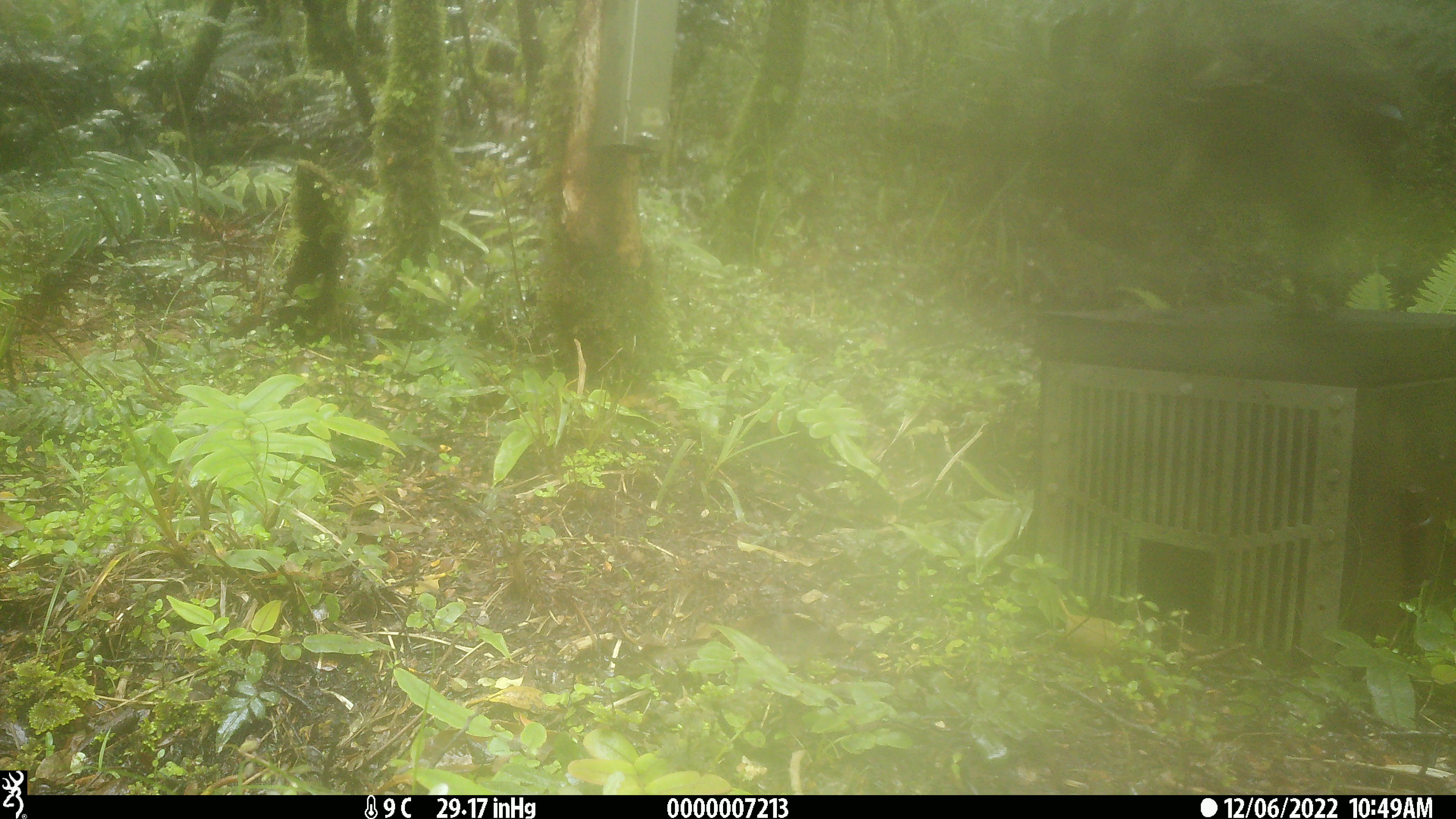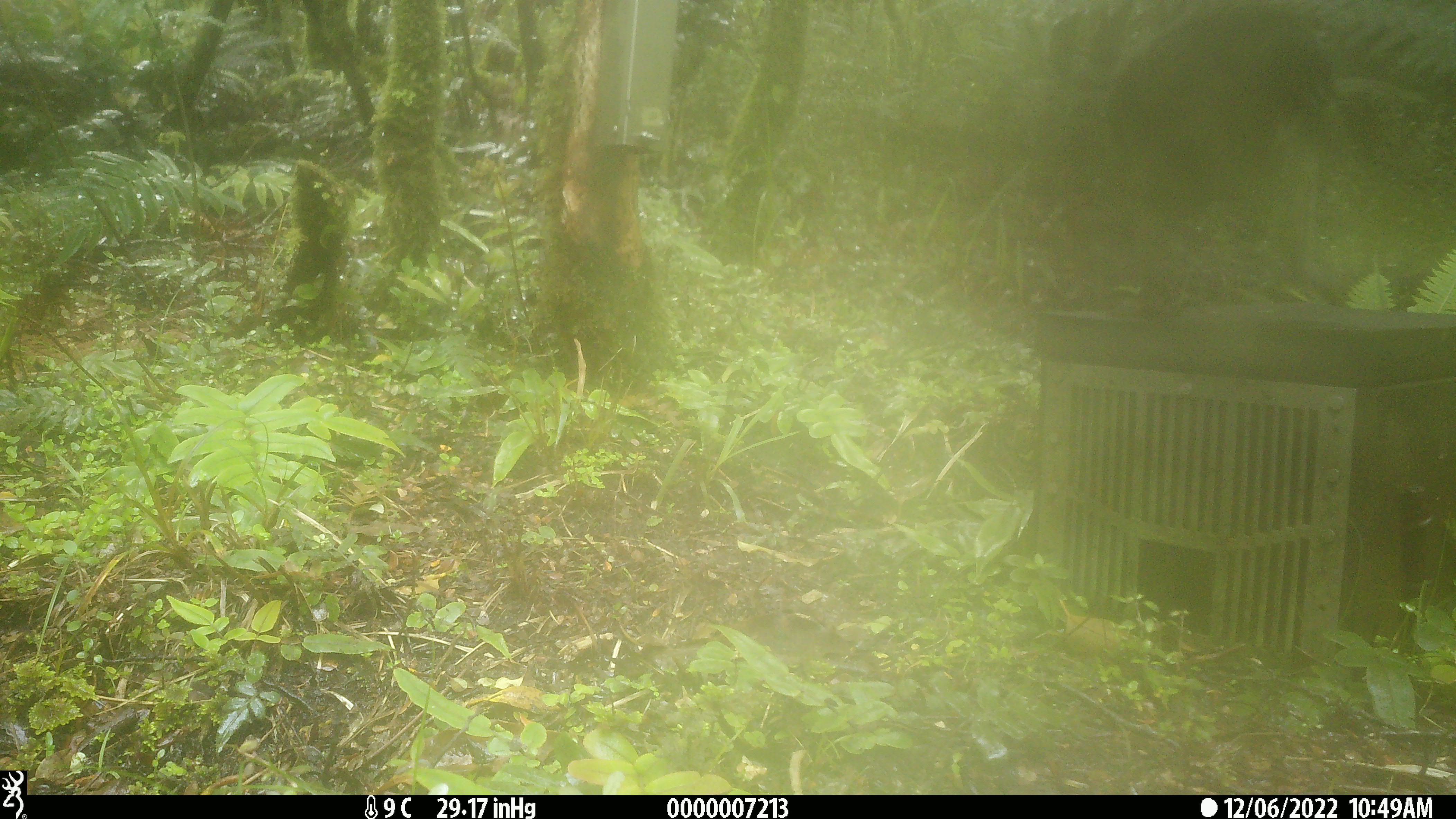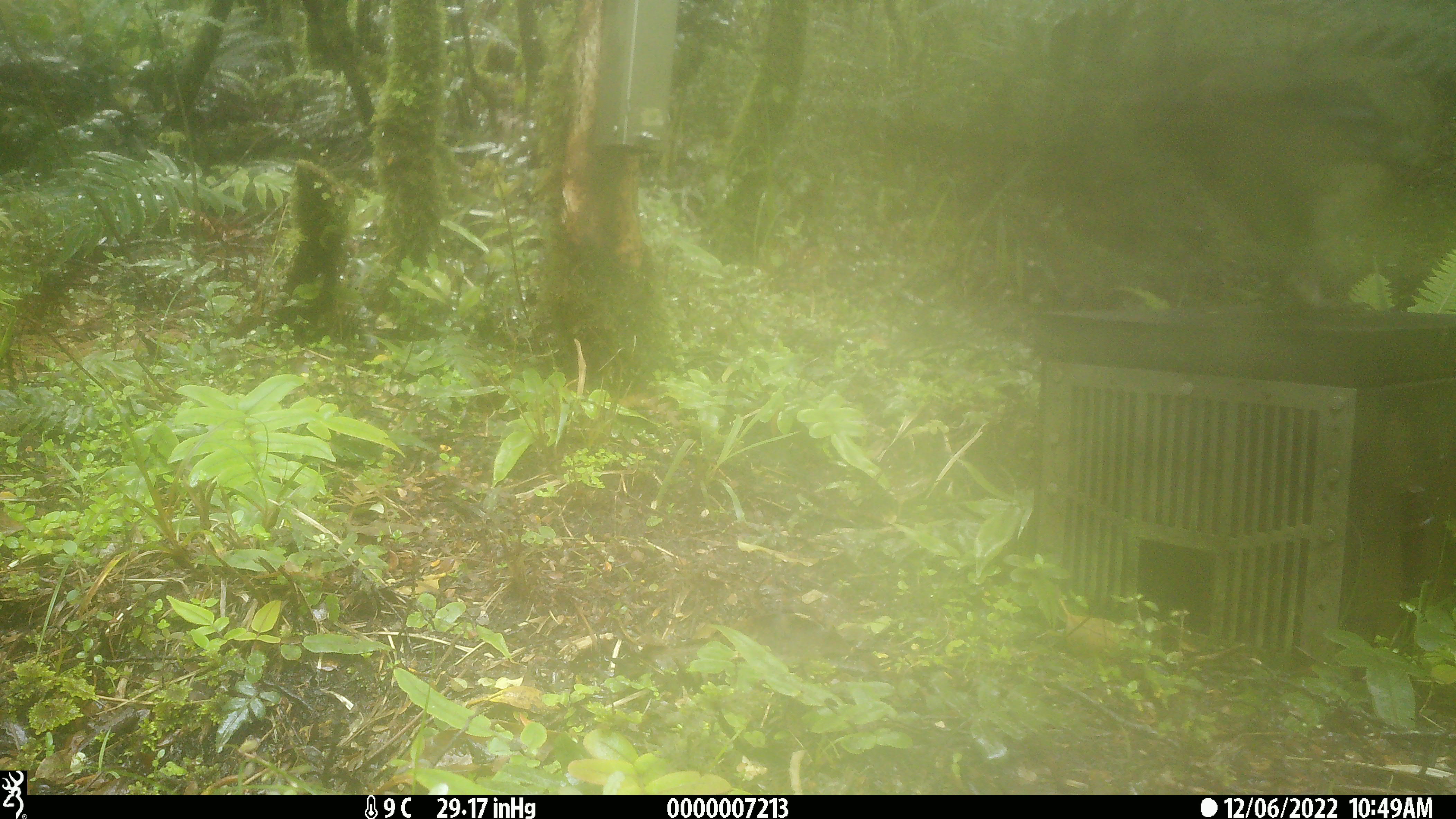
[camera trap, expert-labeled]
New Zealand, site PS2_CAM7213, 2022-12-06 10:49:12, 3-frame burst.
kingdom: Animalia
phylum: Chordata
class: Aves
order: Psittaciformes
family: Strigopidae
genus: Nestor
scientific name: Nestor notabilis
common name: kea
Kea (Nestor notabilis).